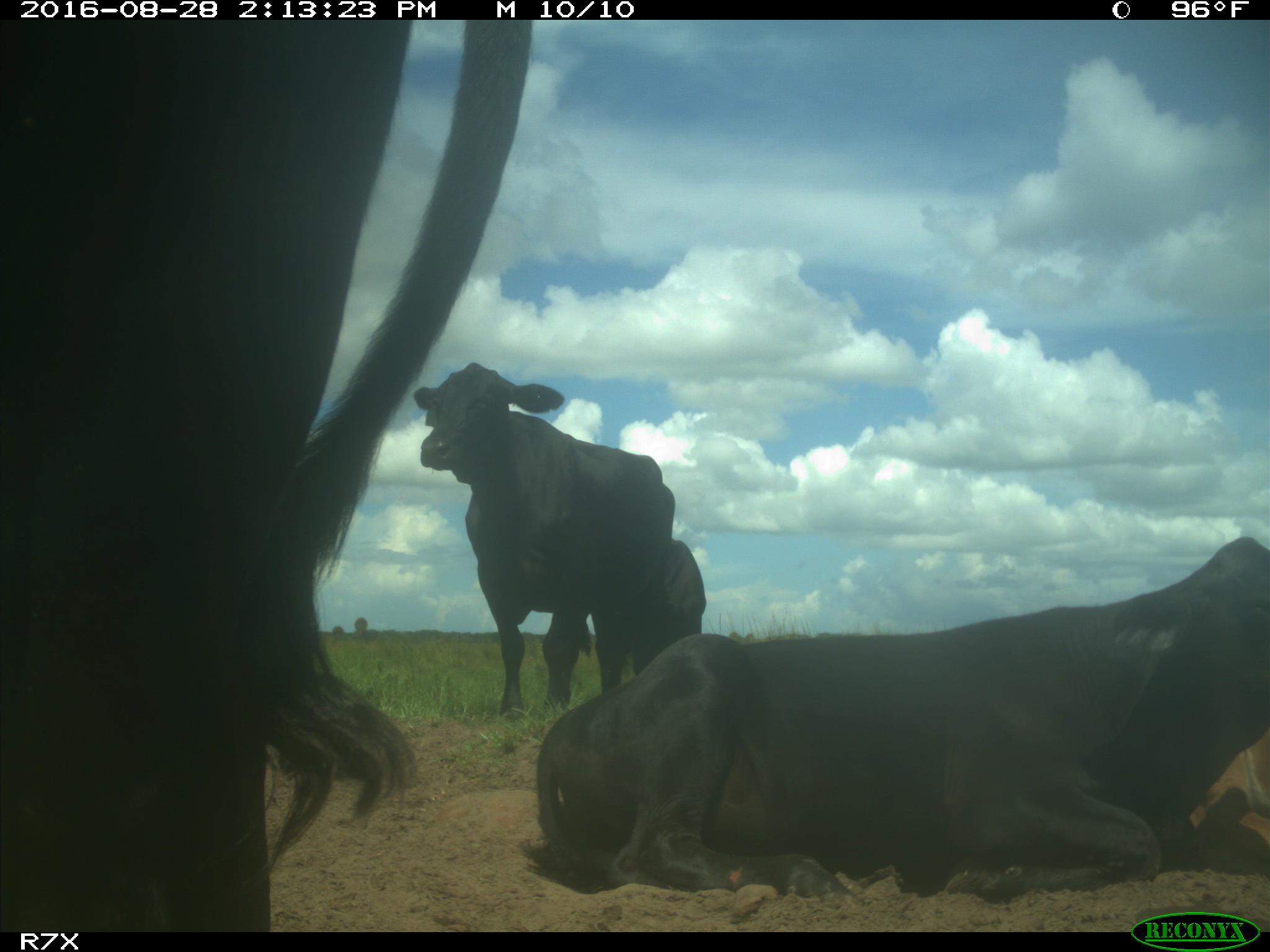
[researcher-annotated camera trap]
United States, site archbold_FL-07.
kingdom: Animalia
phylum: Chordata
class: Mammalia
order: Artiodactyla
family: Bovidae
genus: Bos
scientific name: Bos taurus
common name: domestic cow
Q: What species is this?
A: Bos taurus (domestic cow).